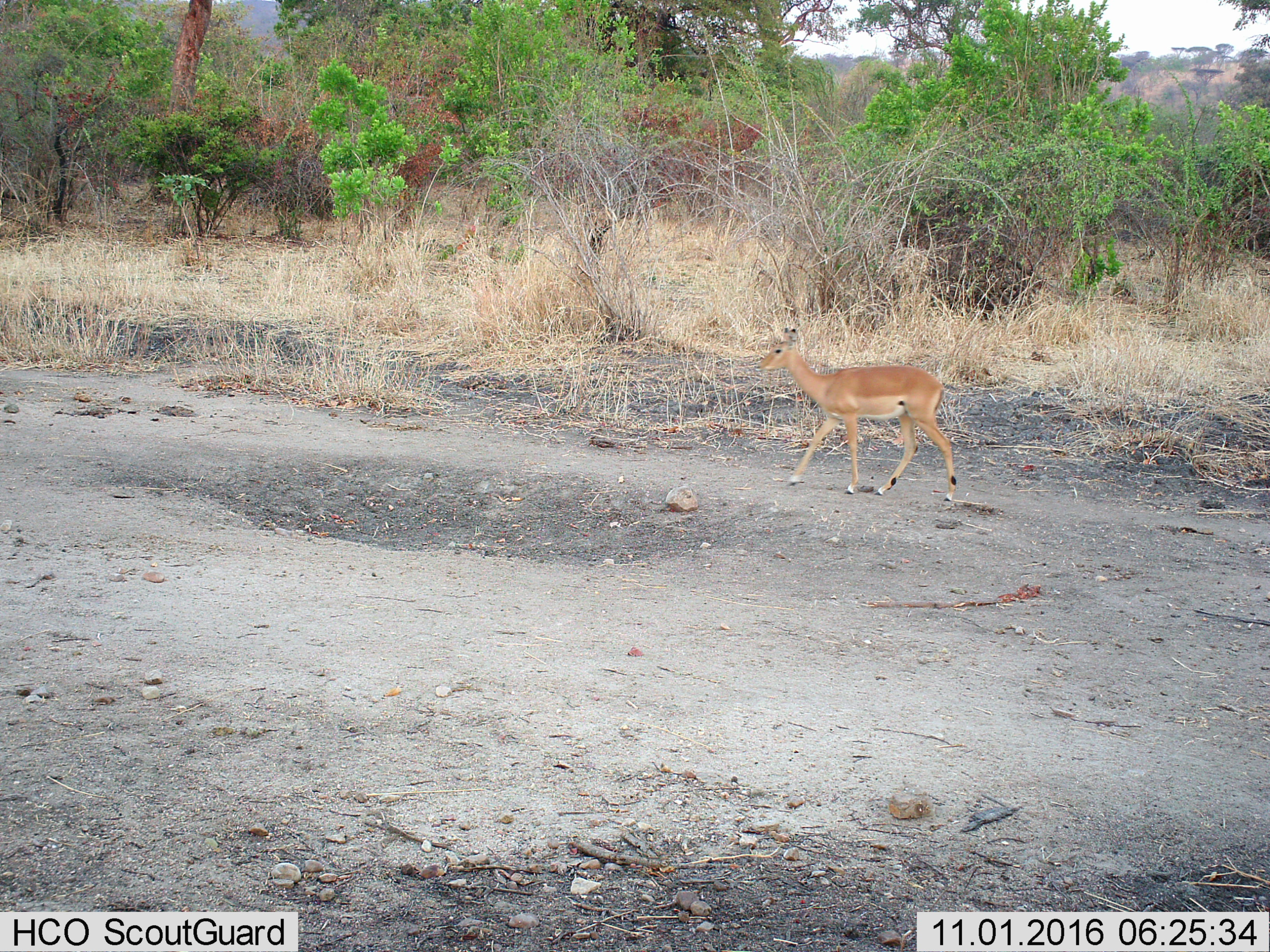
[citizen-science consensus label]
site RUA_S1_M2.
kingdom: Animalia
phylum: Chordata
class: Mammalia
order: Artiodactyla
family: Bovidae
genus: Aepyceros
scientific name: Aepyceros melampus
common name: impala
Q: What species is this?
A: Impala (Aepyceros melampus).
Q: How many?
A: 1.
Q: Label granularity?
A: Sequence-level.